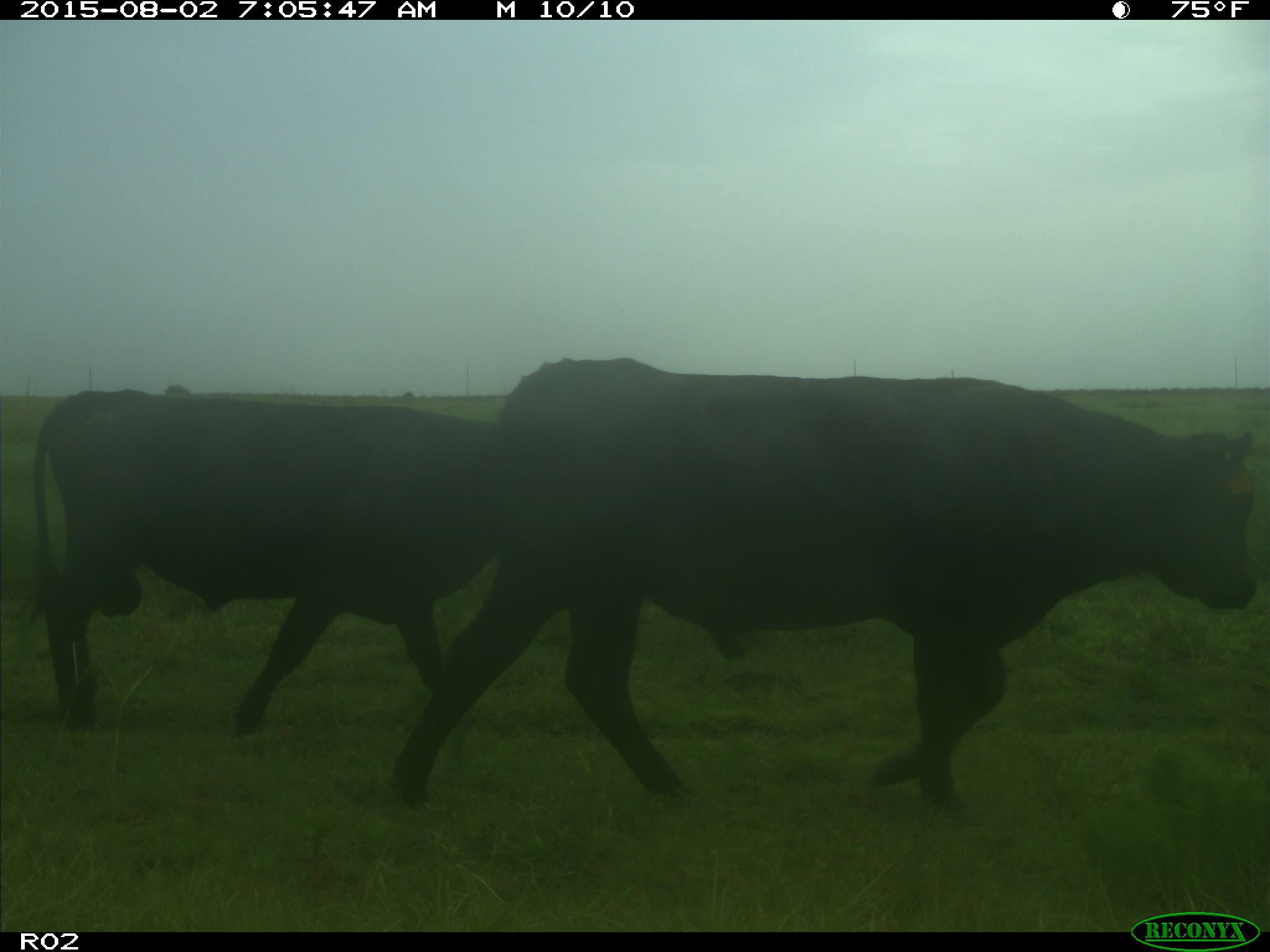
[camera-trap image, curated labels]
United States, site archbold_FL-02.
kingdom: Animalia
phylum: Chordata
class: Mammalia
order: Artiodactyla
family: Bovidae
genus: Bos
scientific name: Bos taurus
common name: domestic cow